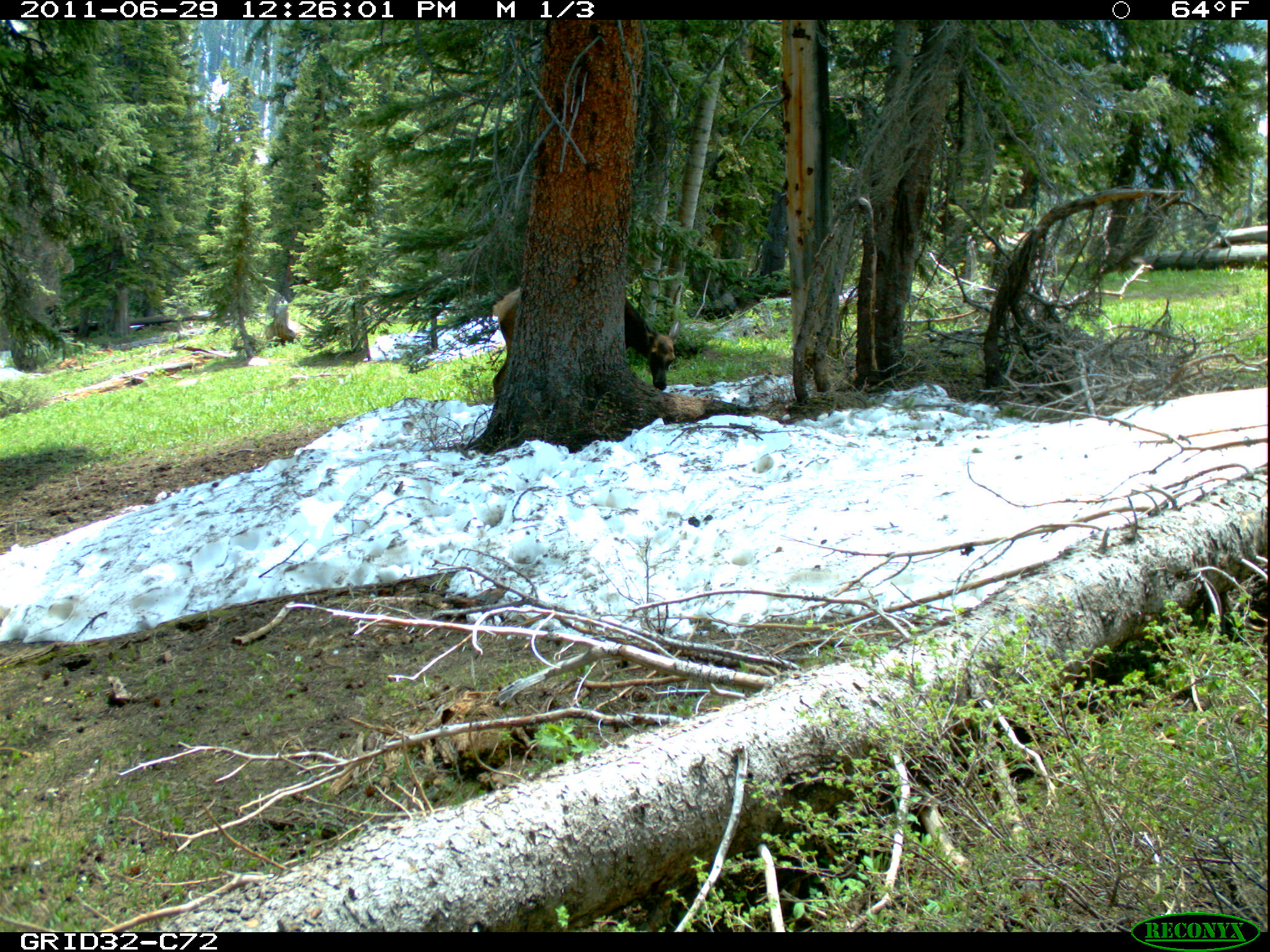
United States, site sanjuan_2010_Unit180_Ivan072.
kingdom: Animalia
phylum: Chordata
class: Mammalia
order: Artiodactyla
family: Cervidae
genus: Cervus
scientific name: Cervus elaphus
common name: red deer